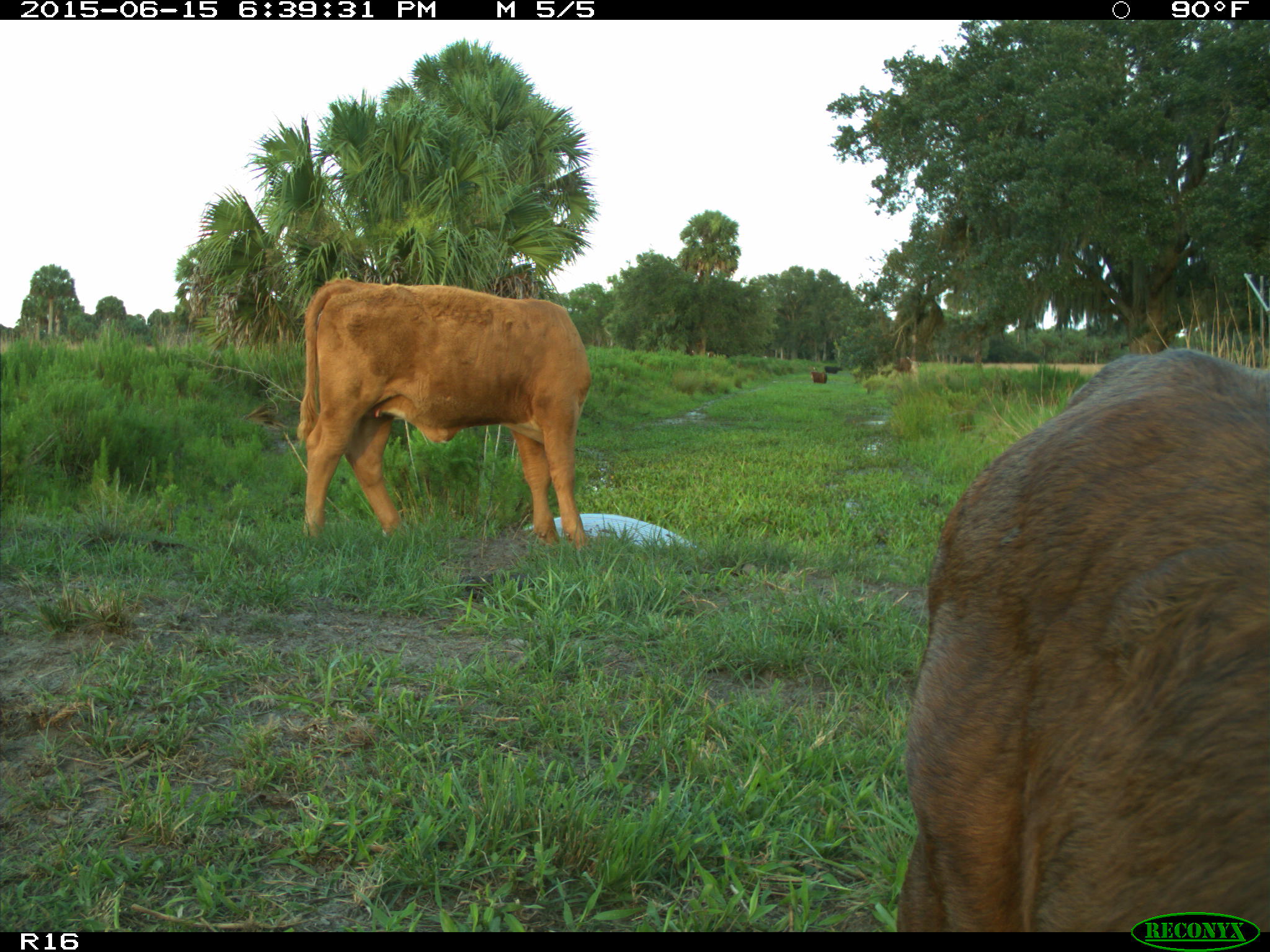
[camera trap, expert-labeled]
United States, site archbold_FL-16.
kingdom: Animalia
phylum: Chordata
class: Mammalia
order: Artiodactyla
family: Bovidae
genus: Bos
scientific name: Bos taurus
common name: domestic cow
Bos taurus (domestic cow).